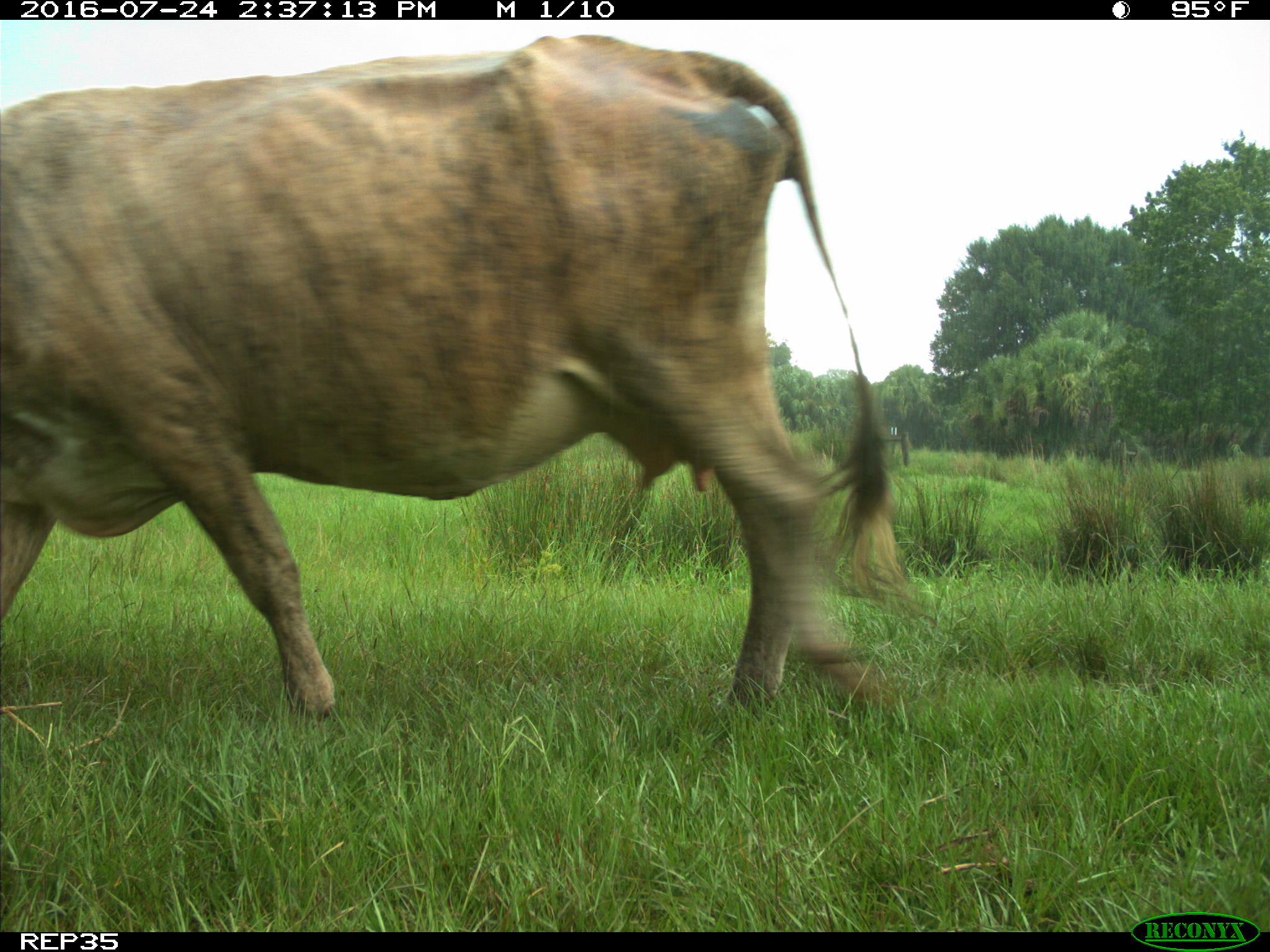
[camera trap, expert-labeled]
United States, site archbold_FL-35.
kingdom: Animalia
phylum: Chordata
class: Mammalia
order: Artiodactyla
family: Bovidae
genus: Bos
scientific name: Bos taurus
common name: domestic cow